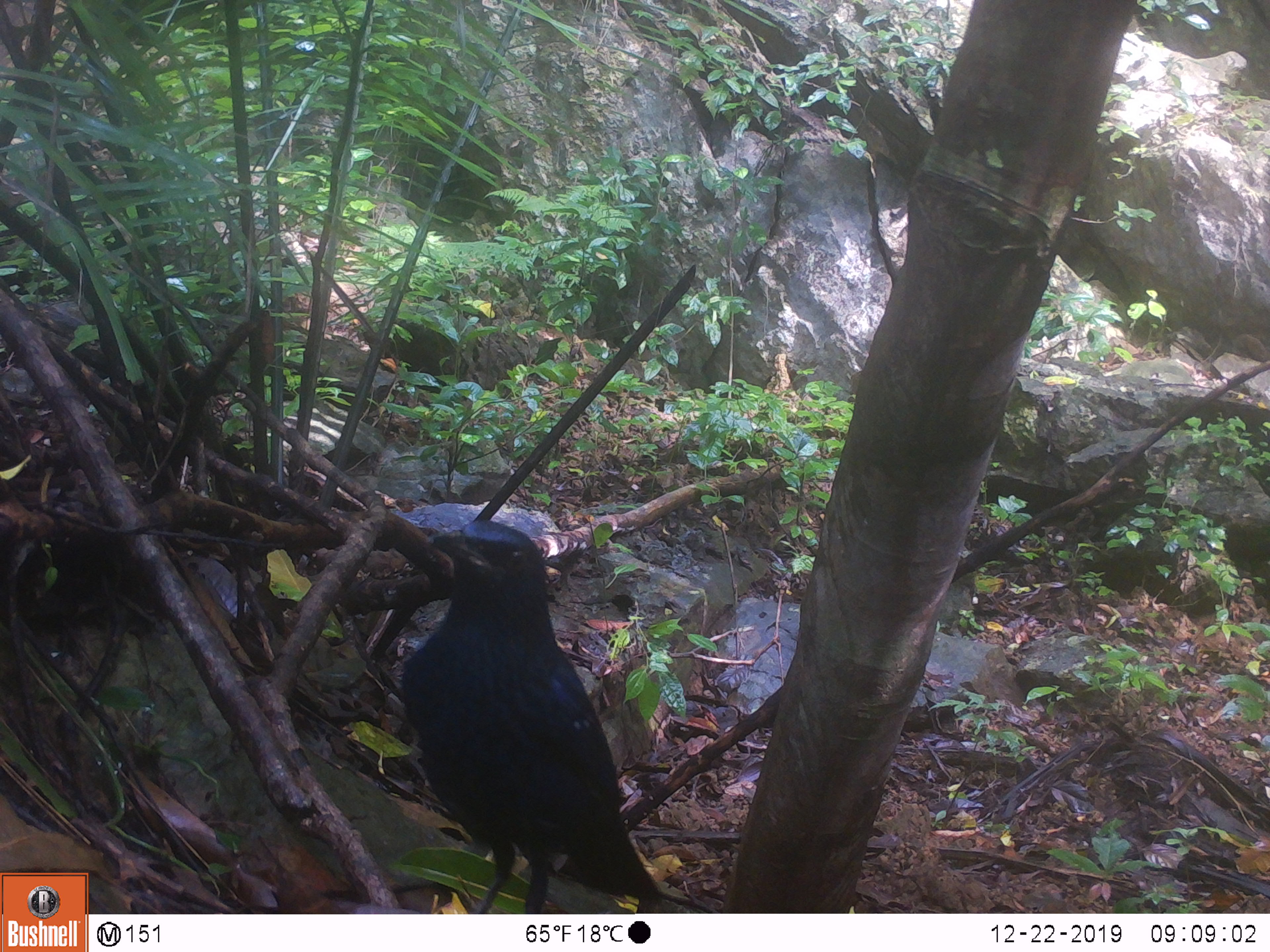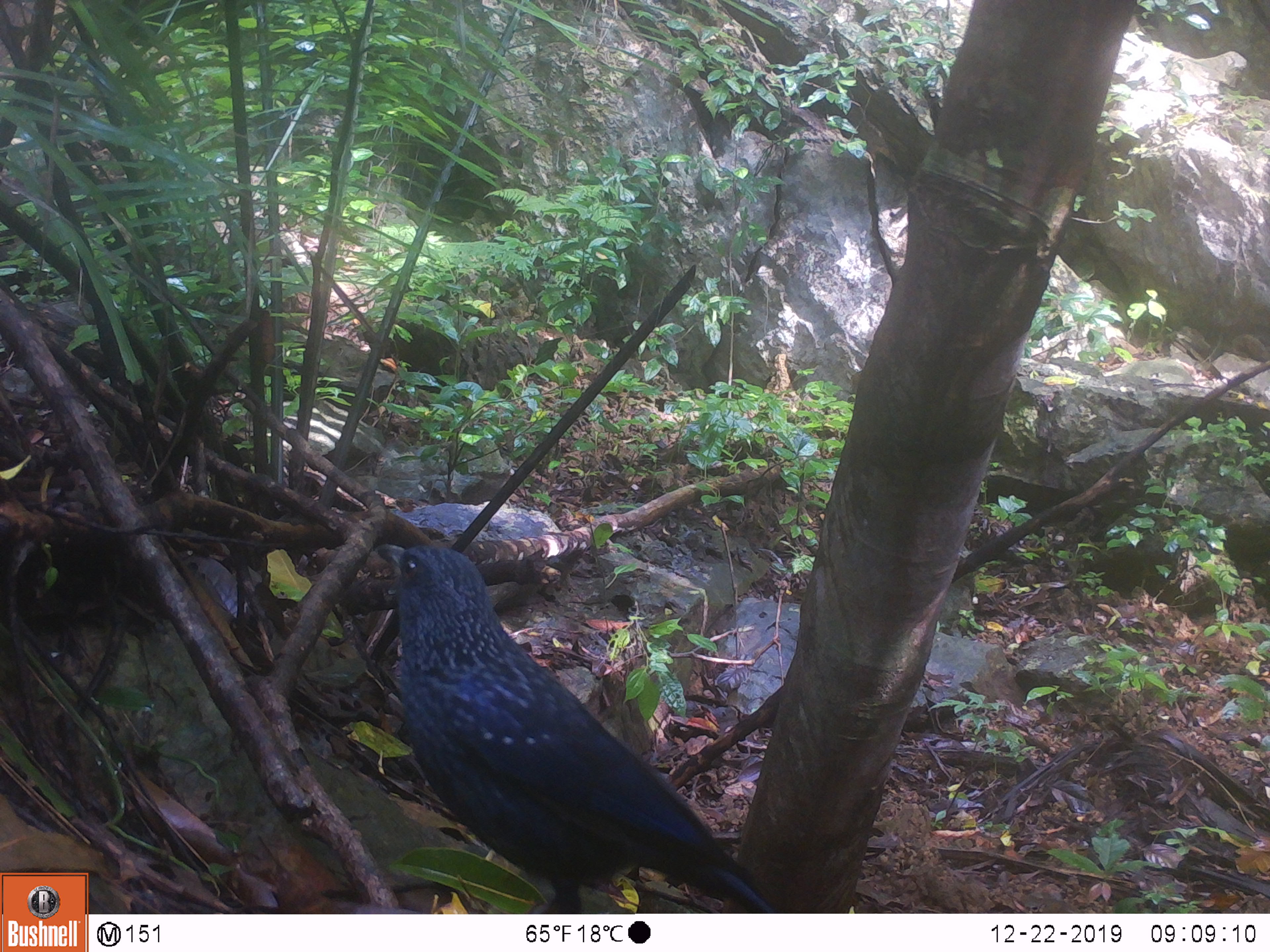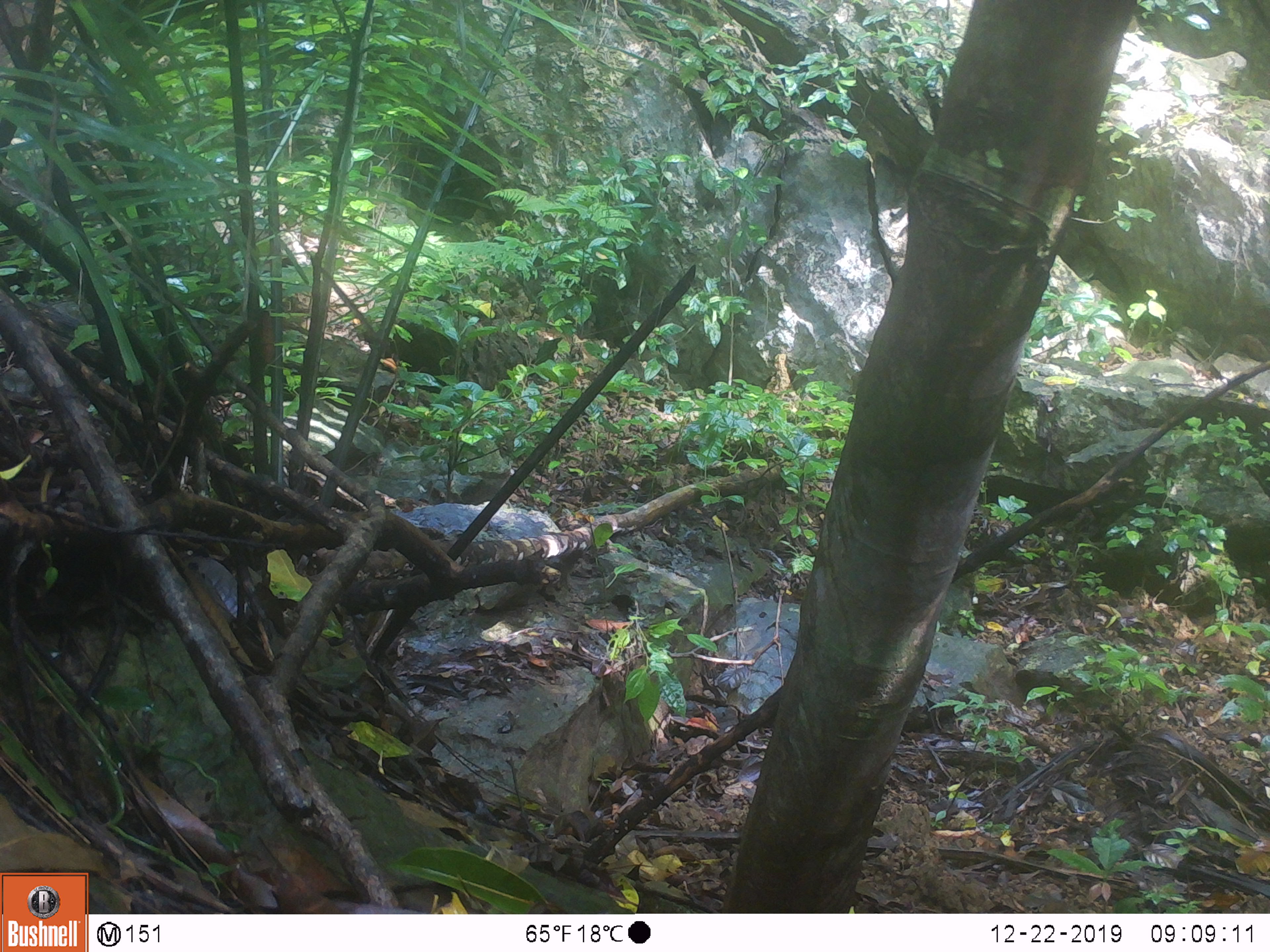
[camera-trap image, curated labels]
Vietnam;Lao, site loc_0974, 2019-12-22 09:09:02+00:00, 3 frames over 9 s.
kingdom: Animalia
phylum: Chordata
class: Aves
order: Passeriformes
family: Muscicapidae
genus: Myophonus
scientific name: Myophonus caeruleus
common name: blue whistling thrush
Blue whistling thrush (Myophonus caeruleus). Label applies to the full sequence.